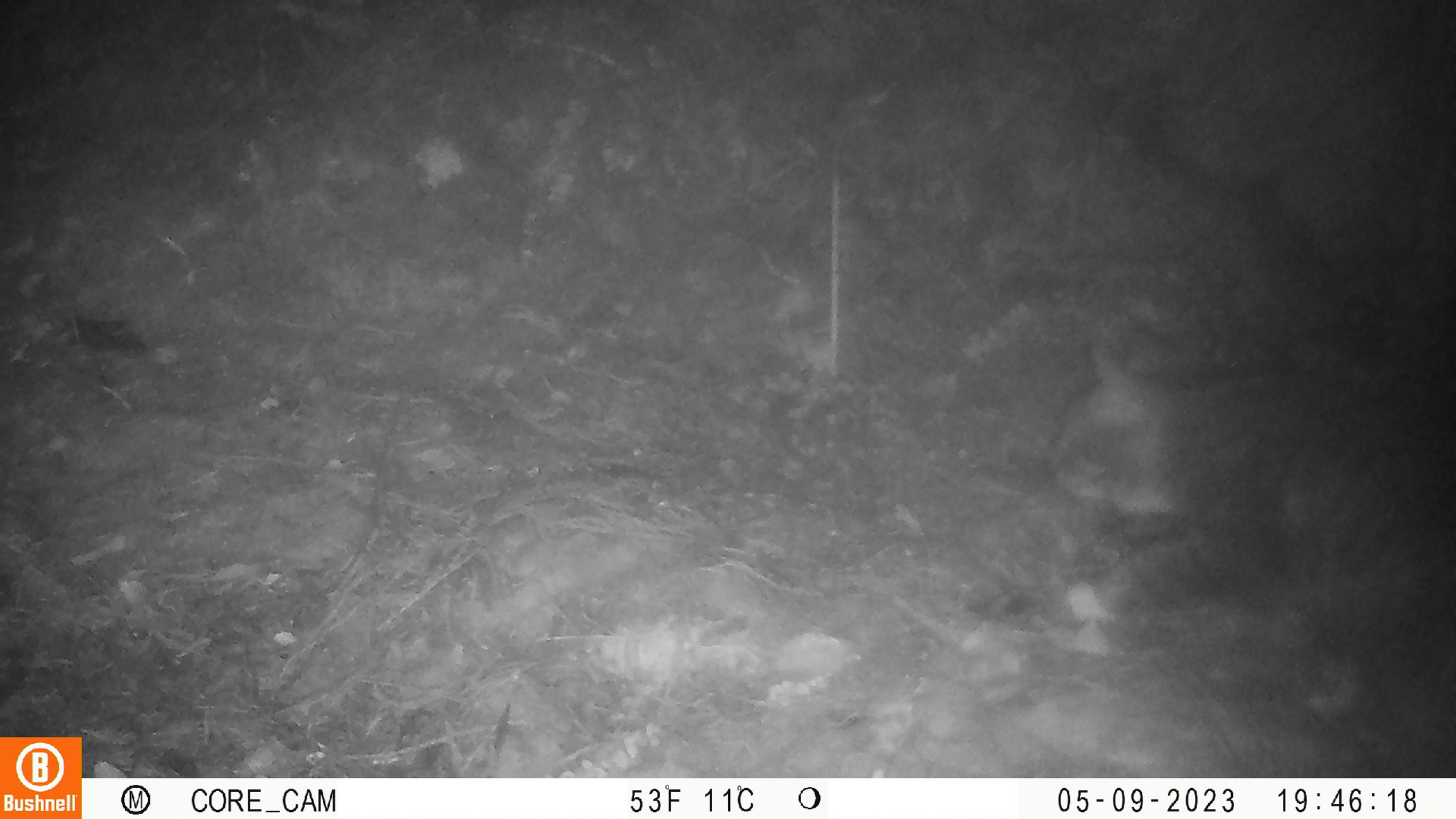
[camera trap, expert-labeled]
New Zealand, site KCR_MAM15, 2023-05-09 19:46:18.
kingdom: Animalia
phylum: Chordata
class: Mammalia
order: Carnivora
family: Felidae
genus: Felis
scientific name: Felis catus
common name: domestic cat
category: cat